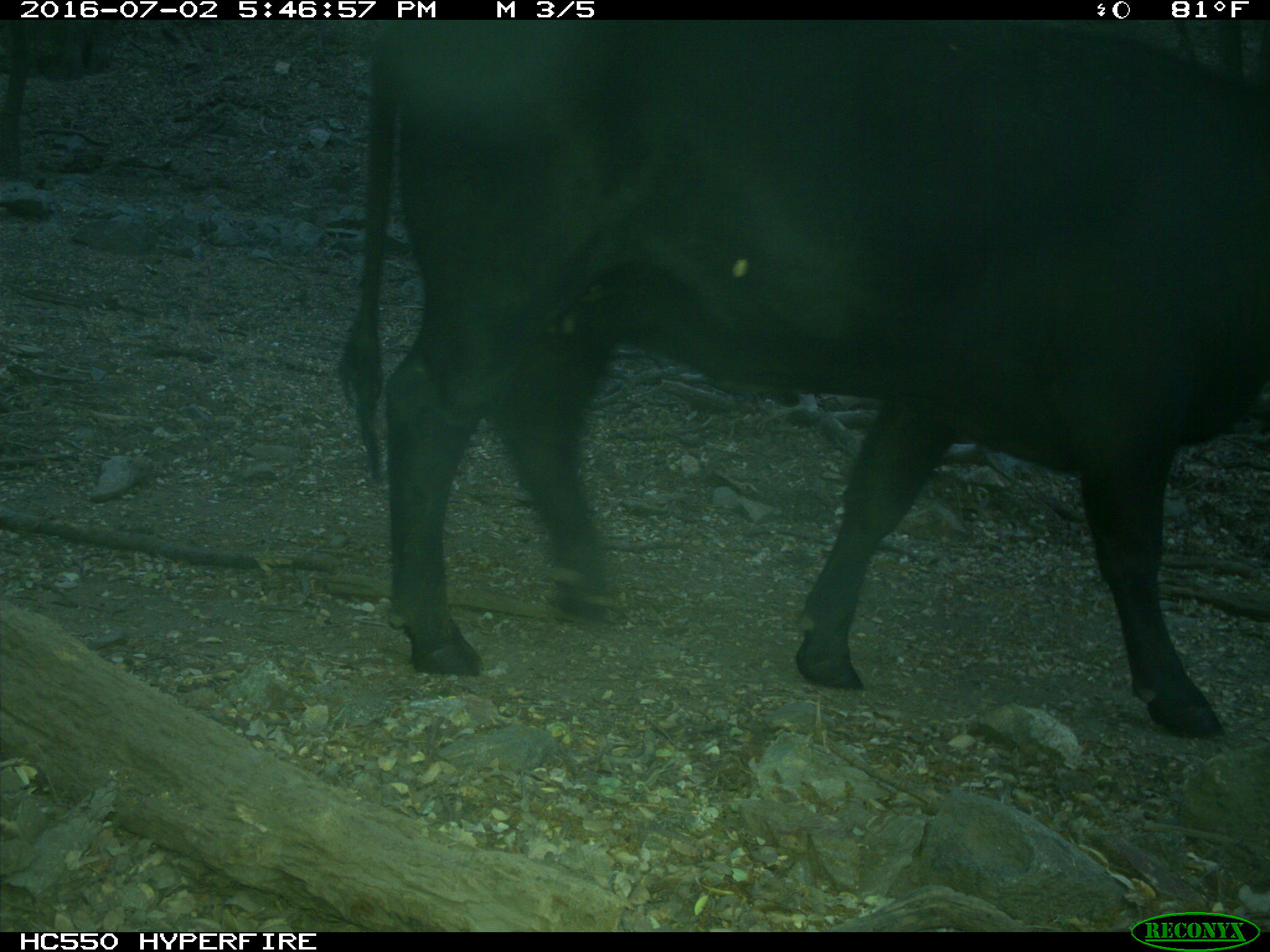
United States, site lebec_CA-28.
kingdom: Animalia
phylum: Chordata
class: Mammalia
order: Artiodactyla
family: Bovidae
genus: Bos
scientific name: Bos taurus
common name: domestic cow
Bos taurus (domestic cow).